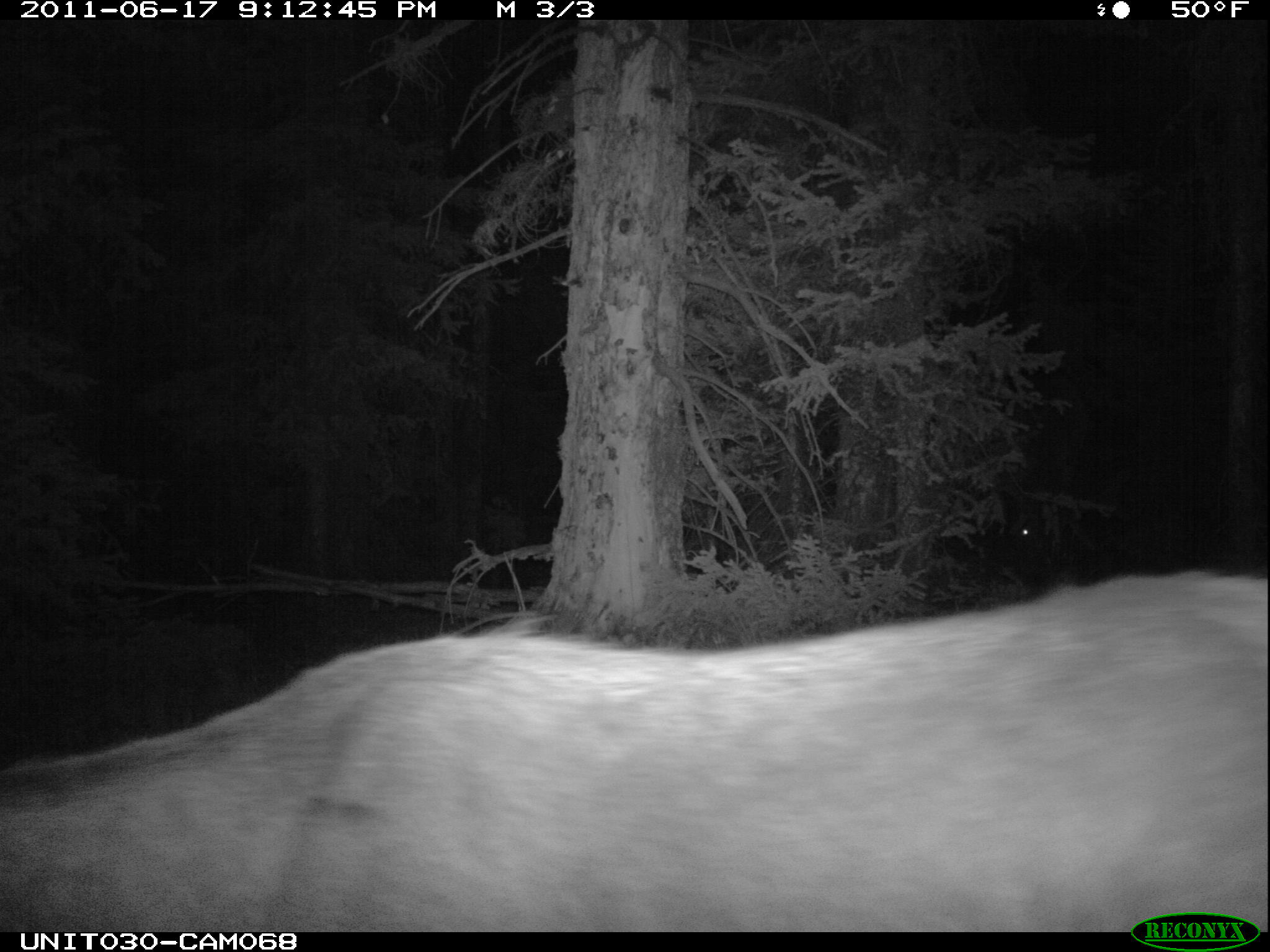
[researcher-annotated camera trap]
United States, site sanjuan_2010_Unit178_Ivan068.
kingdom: Animalia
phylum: Chordata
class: Mammalia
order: Artiodactyla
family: Cervidae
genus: Cervus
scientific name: Cervus elaphus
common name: red deer